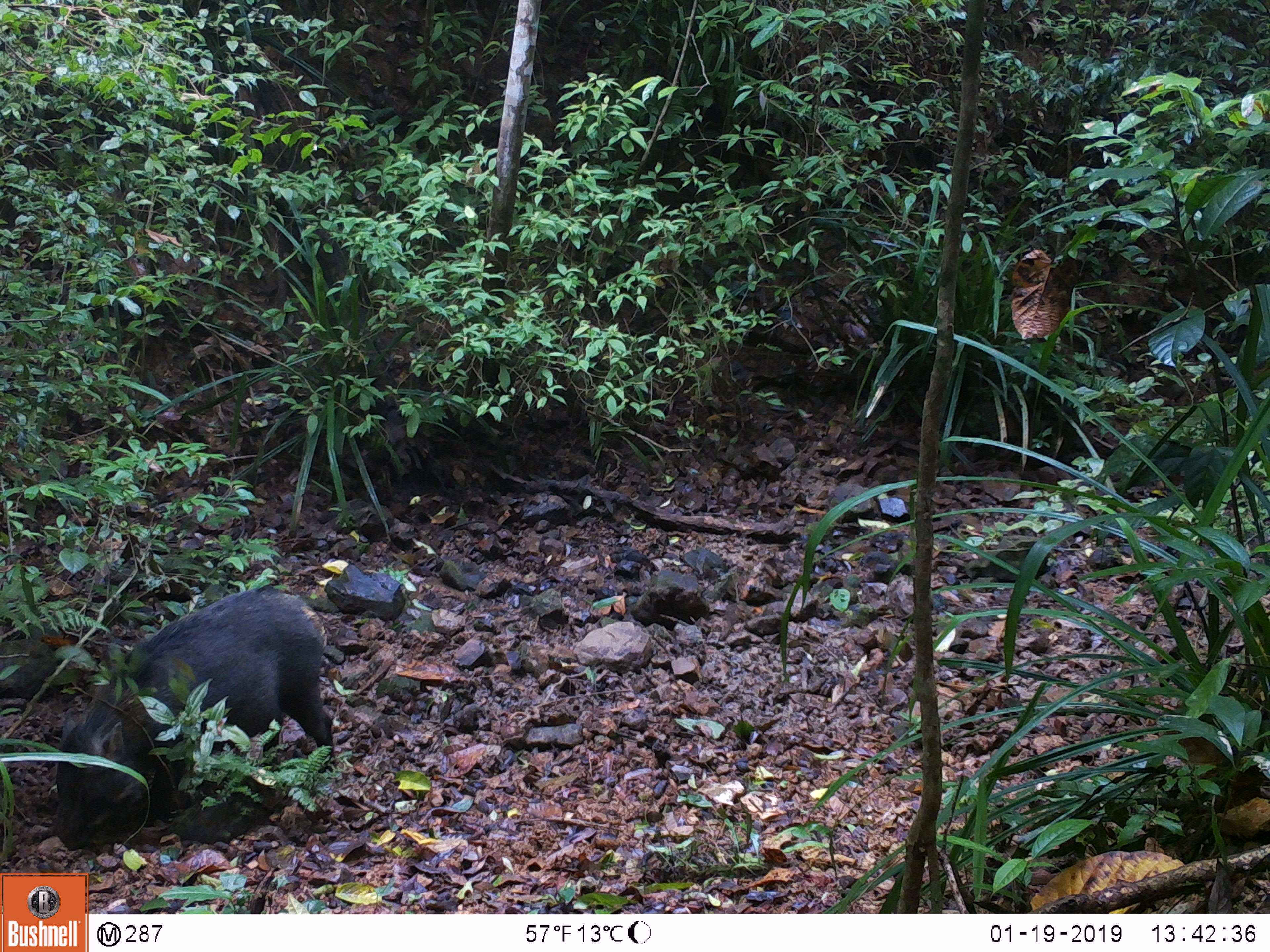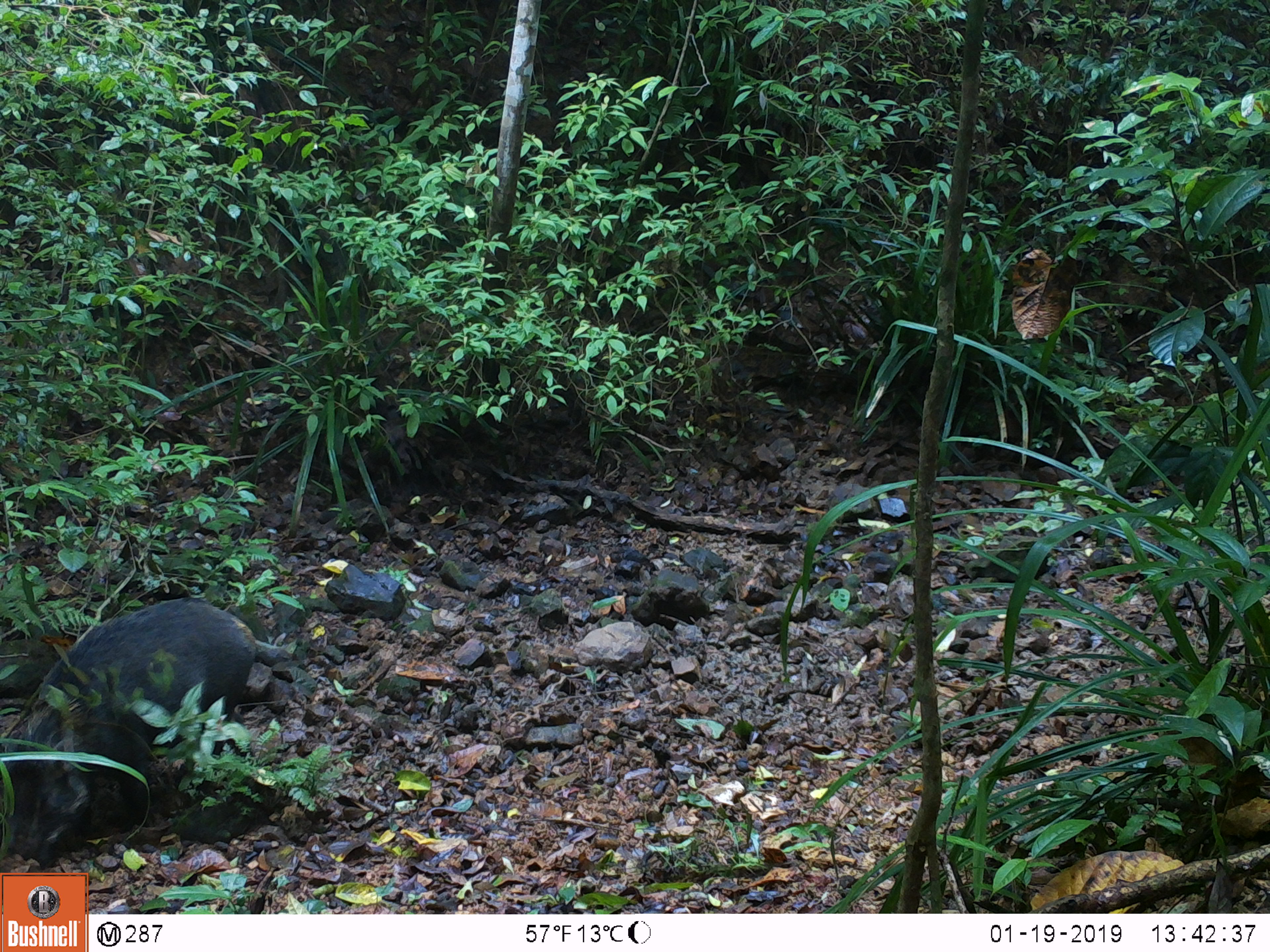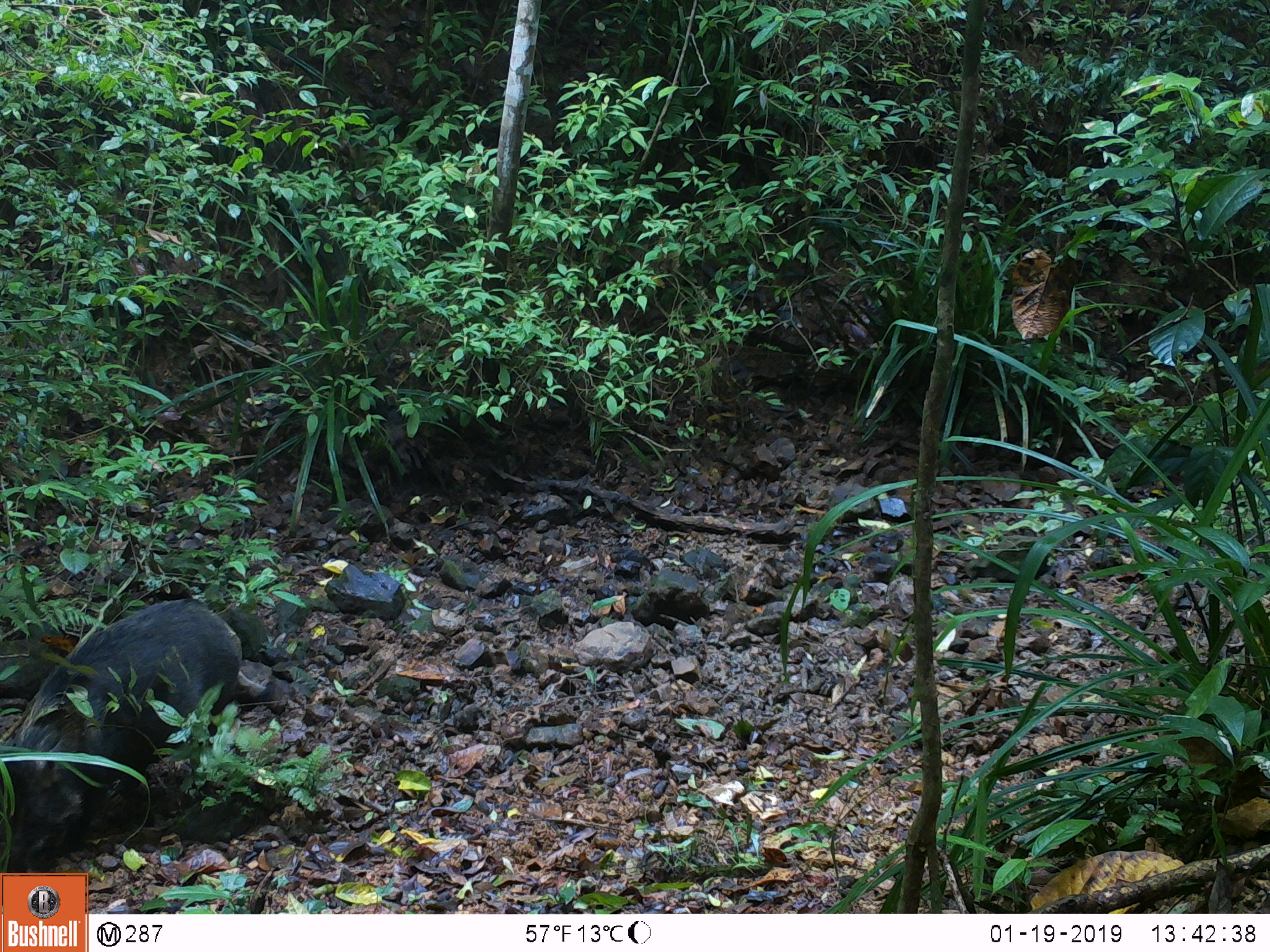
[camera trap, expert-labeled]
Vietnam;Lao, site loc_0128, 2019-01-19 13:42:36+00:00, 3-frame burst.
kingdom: Animalia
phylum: Chordata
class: Mammalia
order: Artiodactyla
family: Suidae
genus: Sus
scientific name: Sus scrofa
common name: eurasian wild pig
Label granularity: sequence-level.